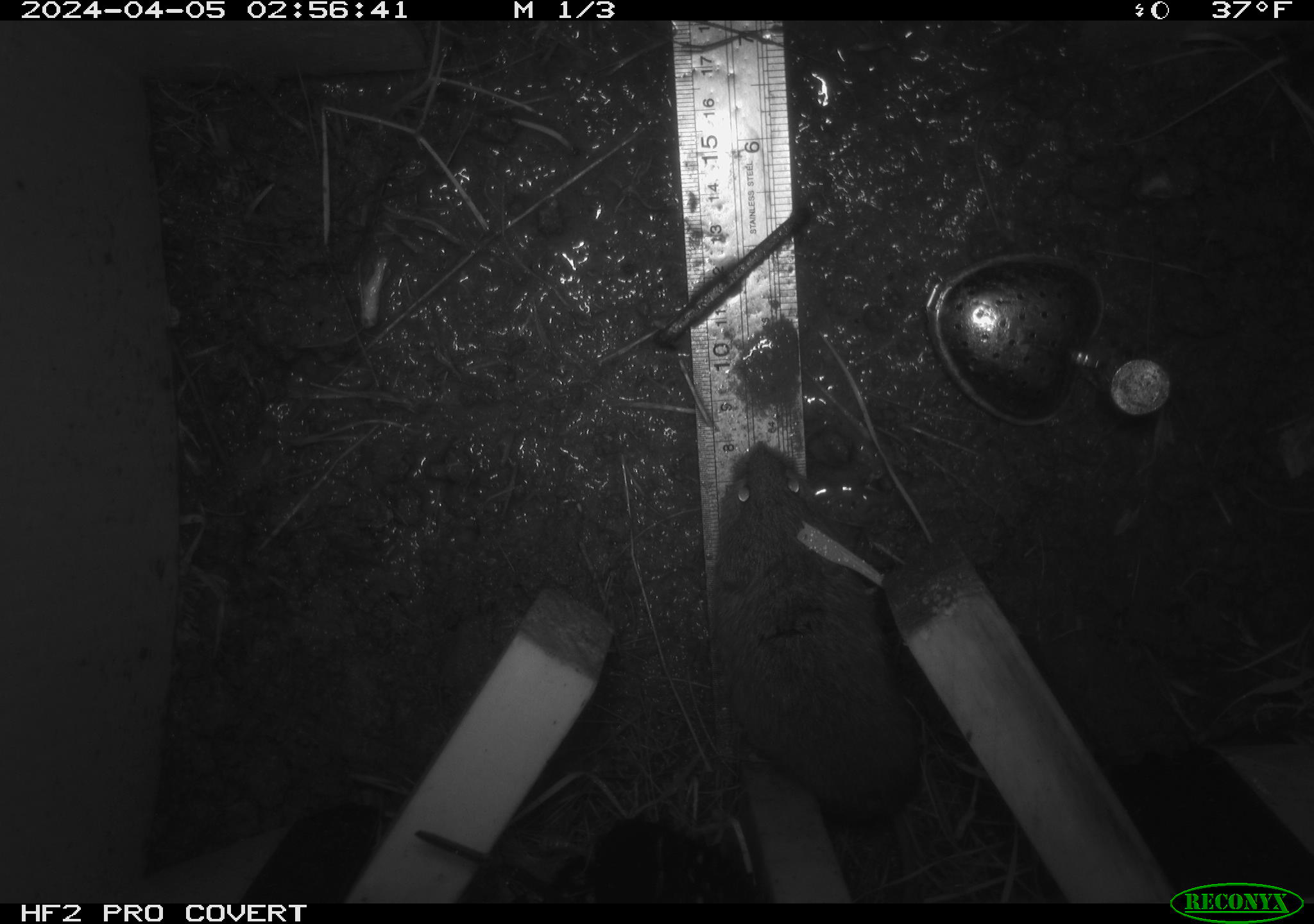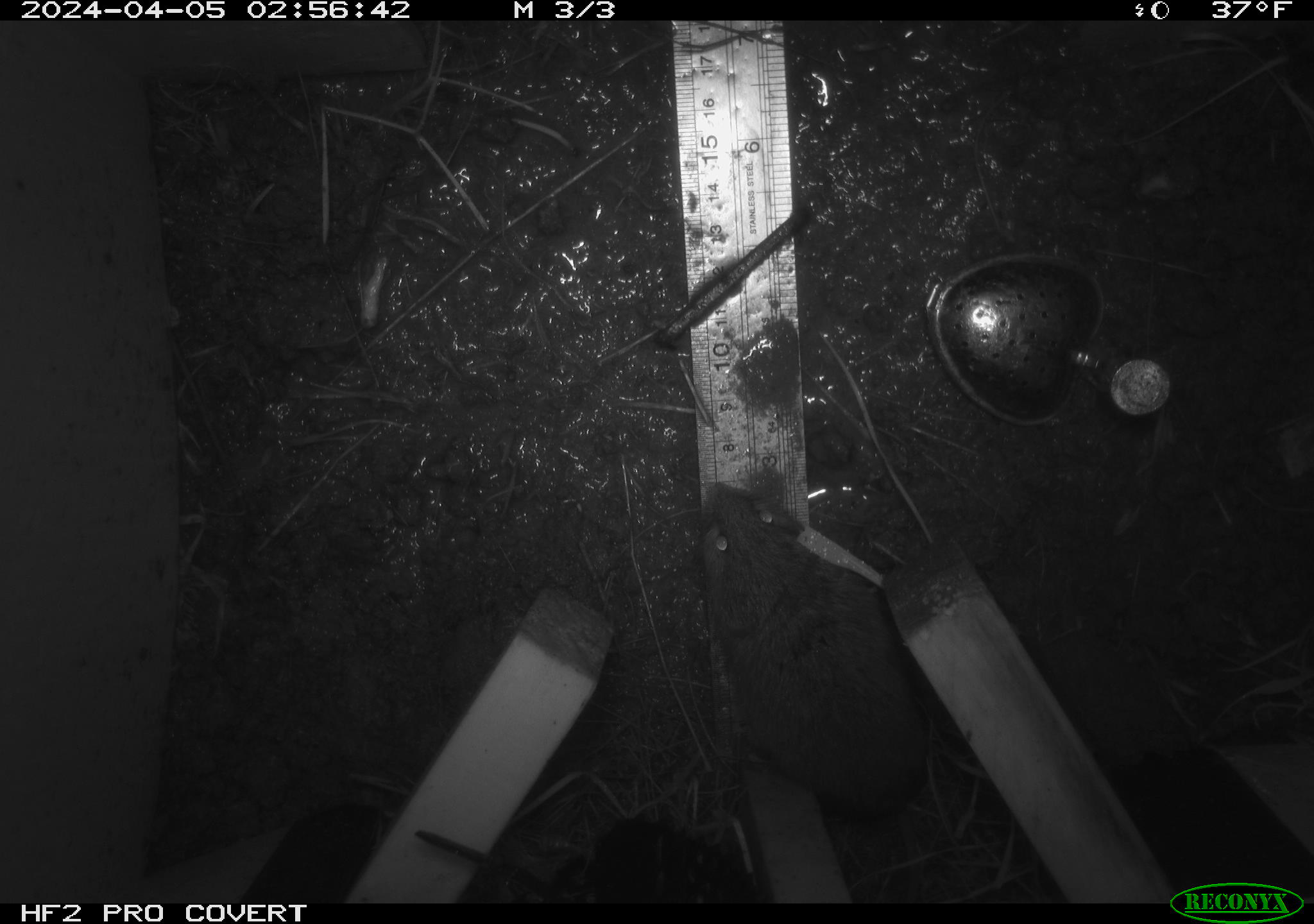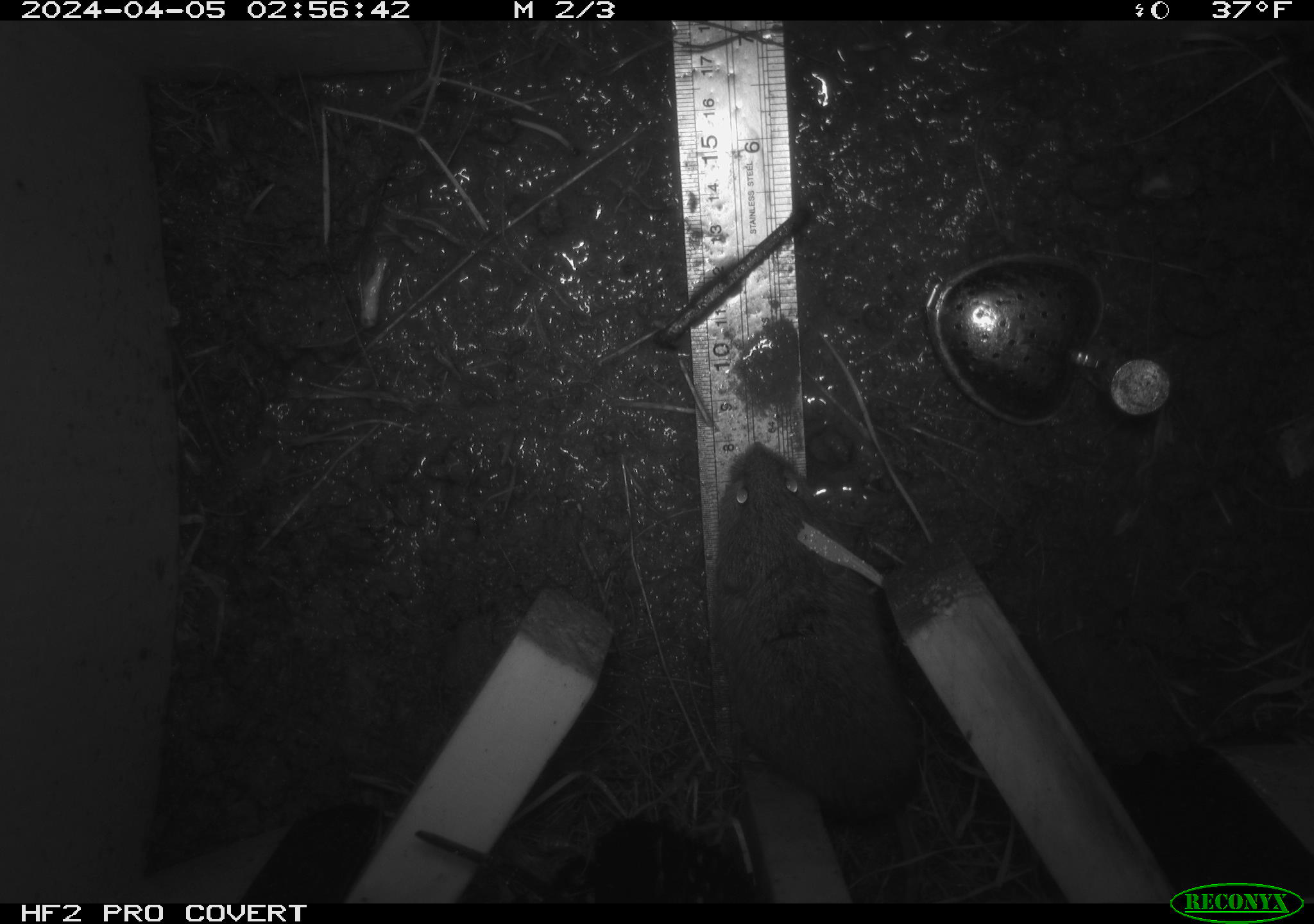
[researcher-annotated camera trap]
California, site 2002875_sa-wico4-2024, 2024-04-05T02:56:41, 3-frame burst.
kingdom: Animalia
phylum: Chordata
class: Mammalia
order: Rodentia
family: Cricetidae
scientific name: Arvicolinae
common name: voles, lemmings, and muskrats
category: arvicolinae subfamily